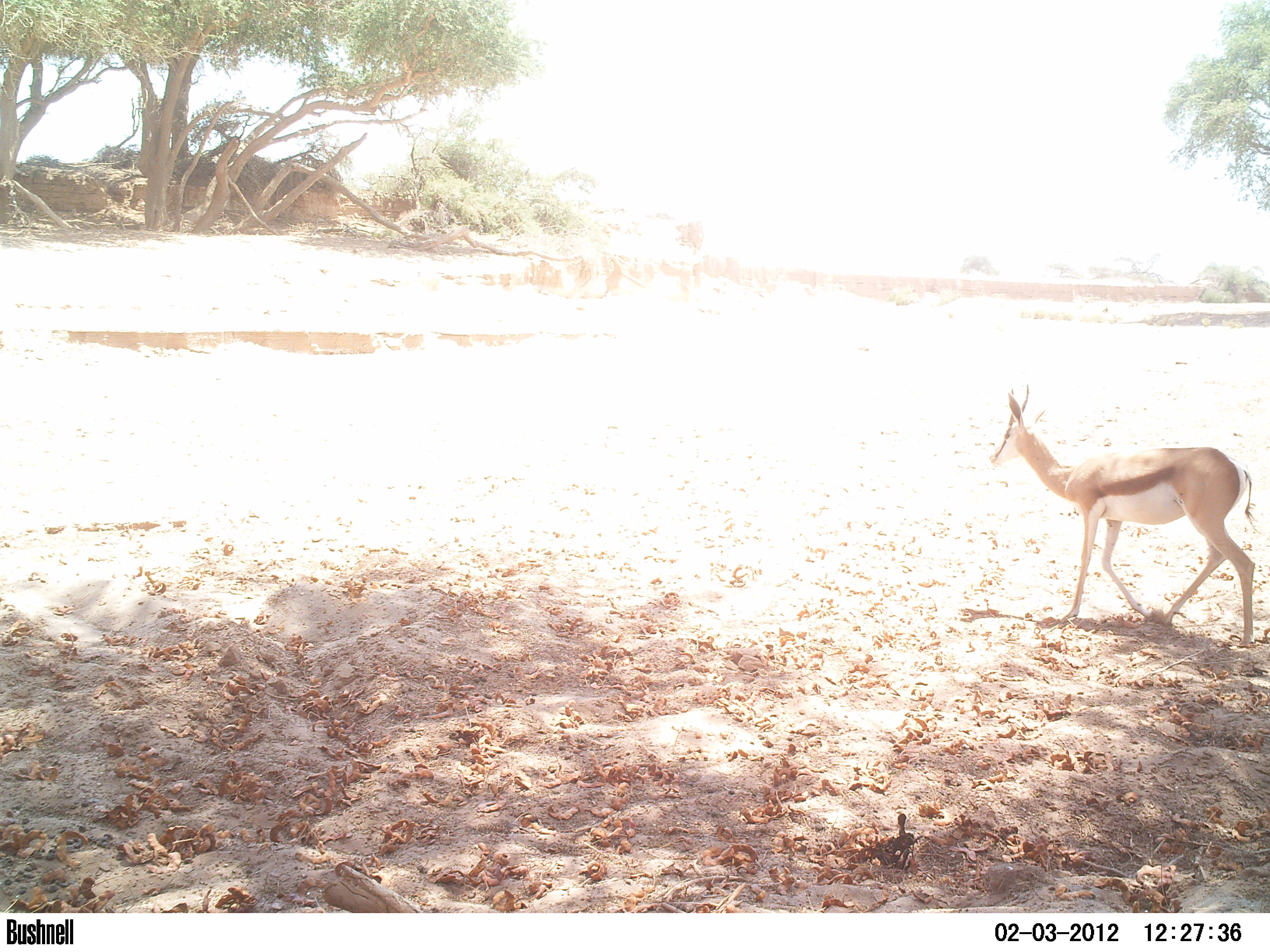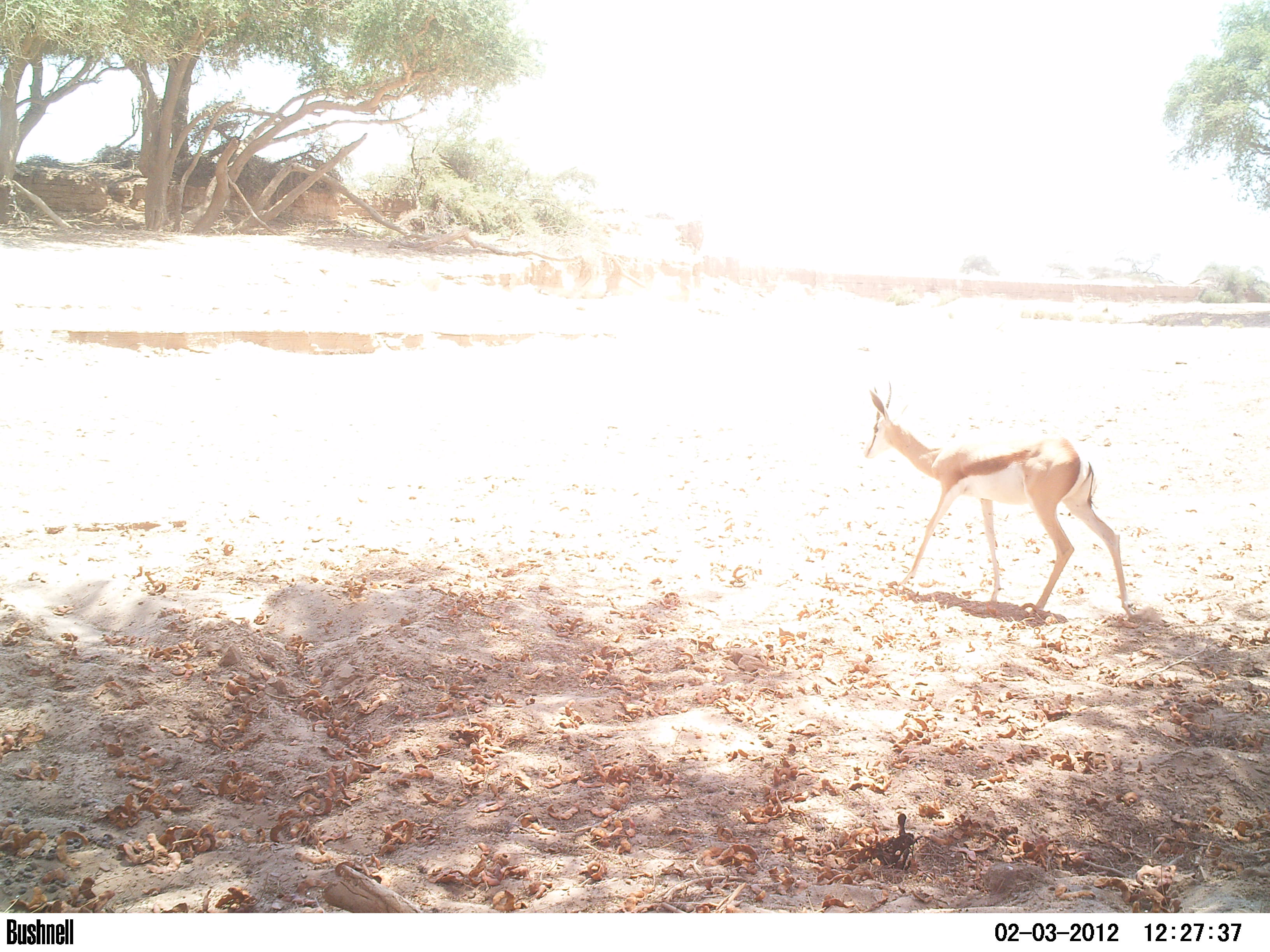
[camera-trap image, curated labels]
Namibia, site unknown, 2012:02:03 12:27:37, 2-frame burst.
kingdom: Animalia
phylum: Chordata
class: Mammalia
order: Artiodactyla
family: Bovidae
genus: Antidorcas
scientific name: Antidorcas marsupialis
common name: springbok